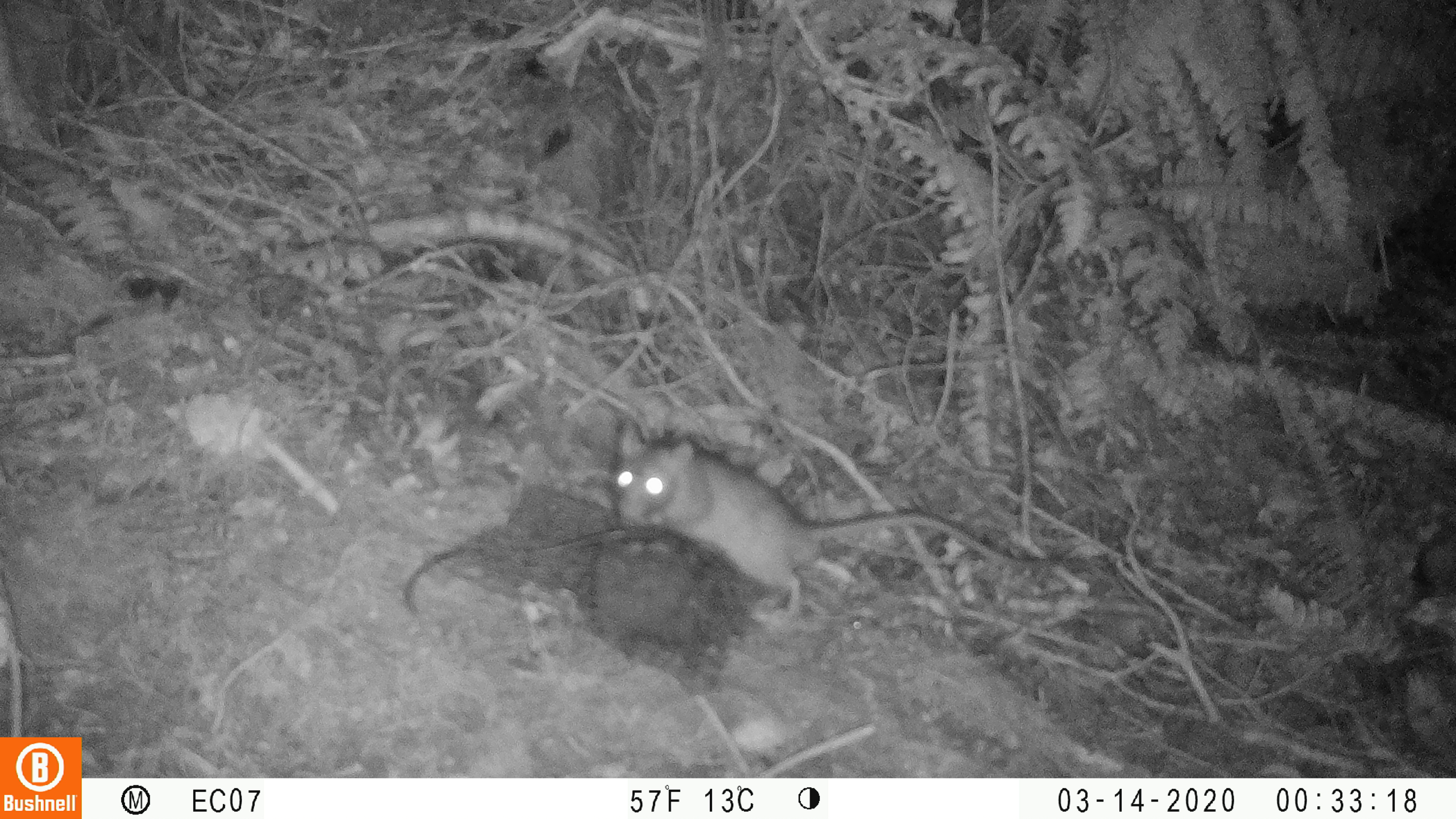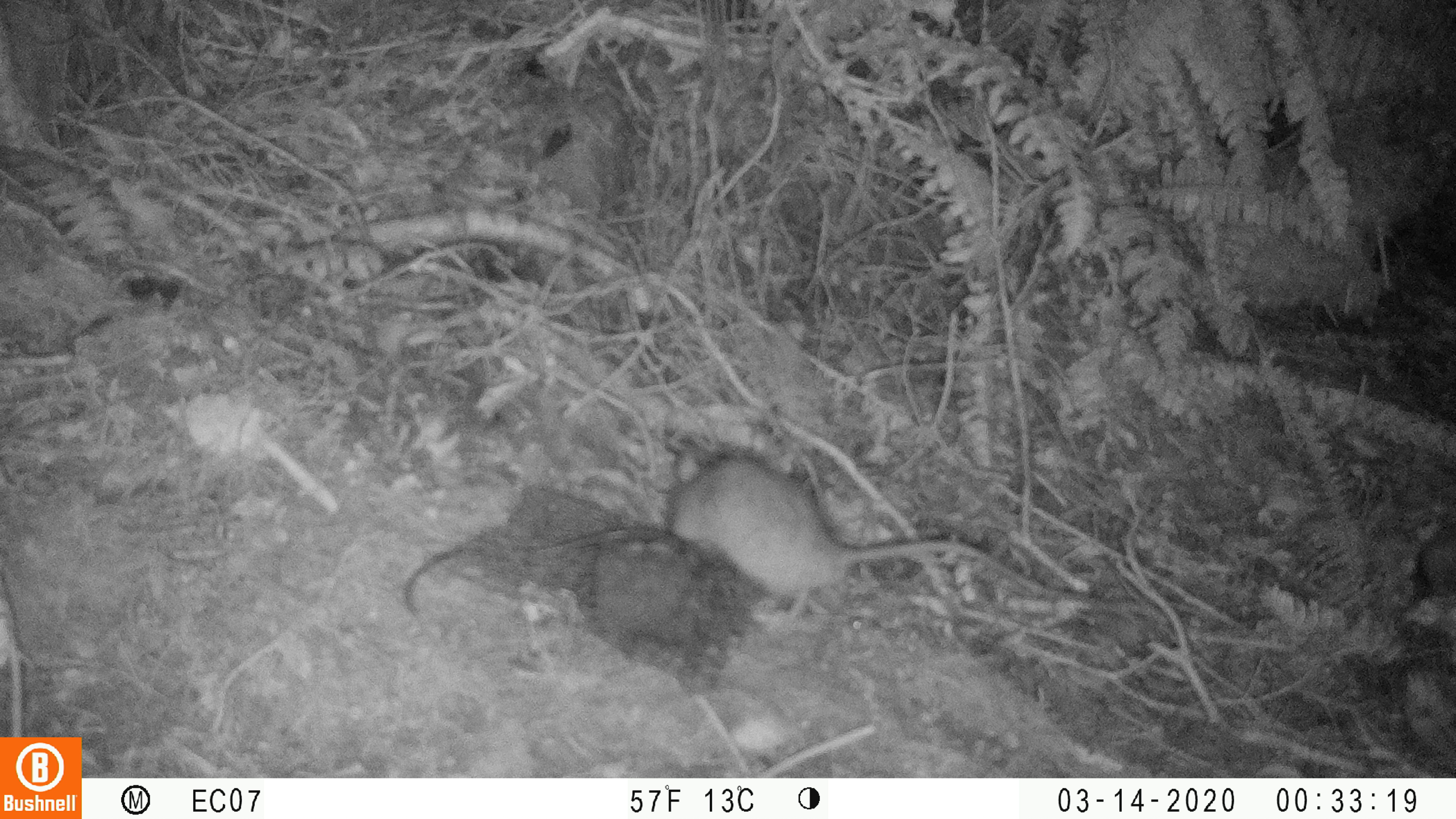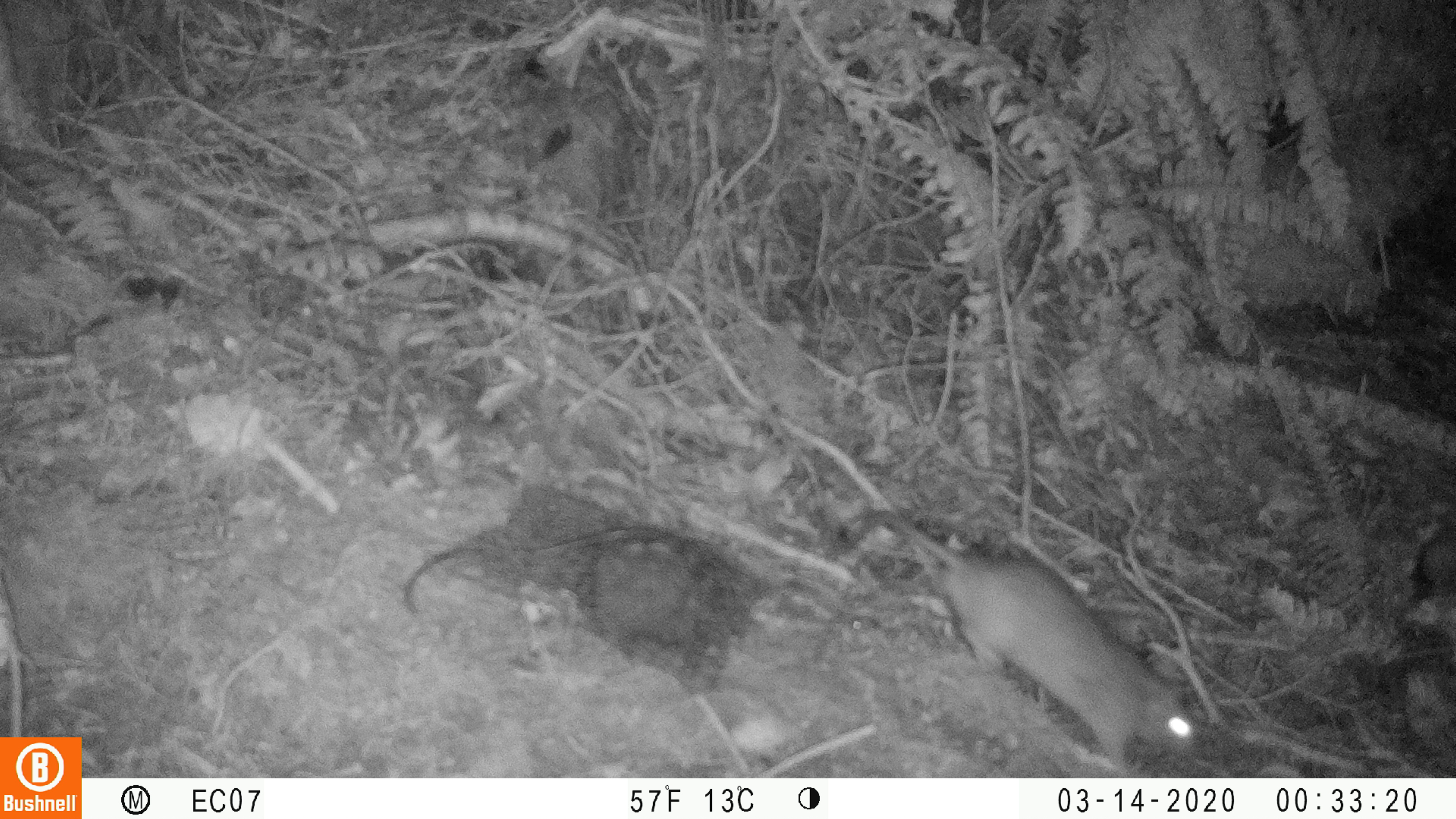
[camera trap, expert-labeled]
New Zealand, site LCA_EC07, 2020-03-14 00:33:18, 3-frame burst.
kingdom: Animalia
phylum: Chordata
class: Mammalia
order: Rodentia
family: Muridae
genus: Rattus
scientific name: Rattus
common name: rat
Rat (Rattus).